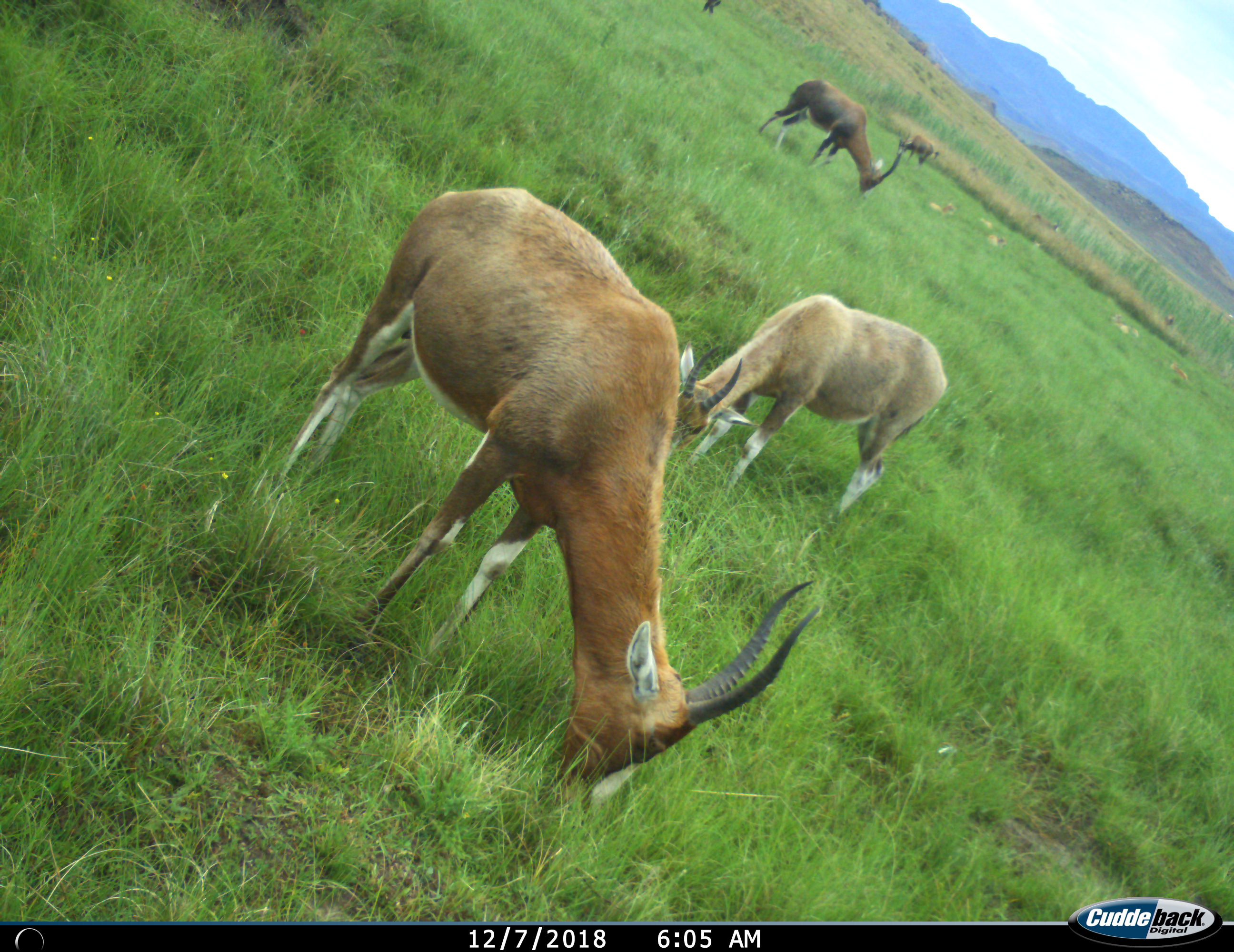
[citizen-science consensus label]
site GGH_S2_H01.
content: unidentified animal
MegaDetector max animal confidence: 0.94